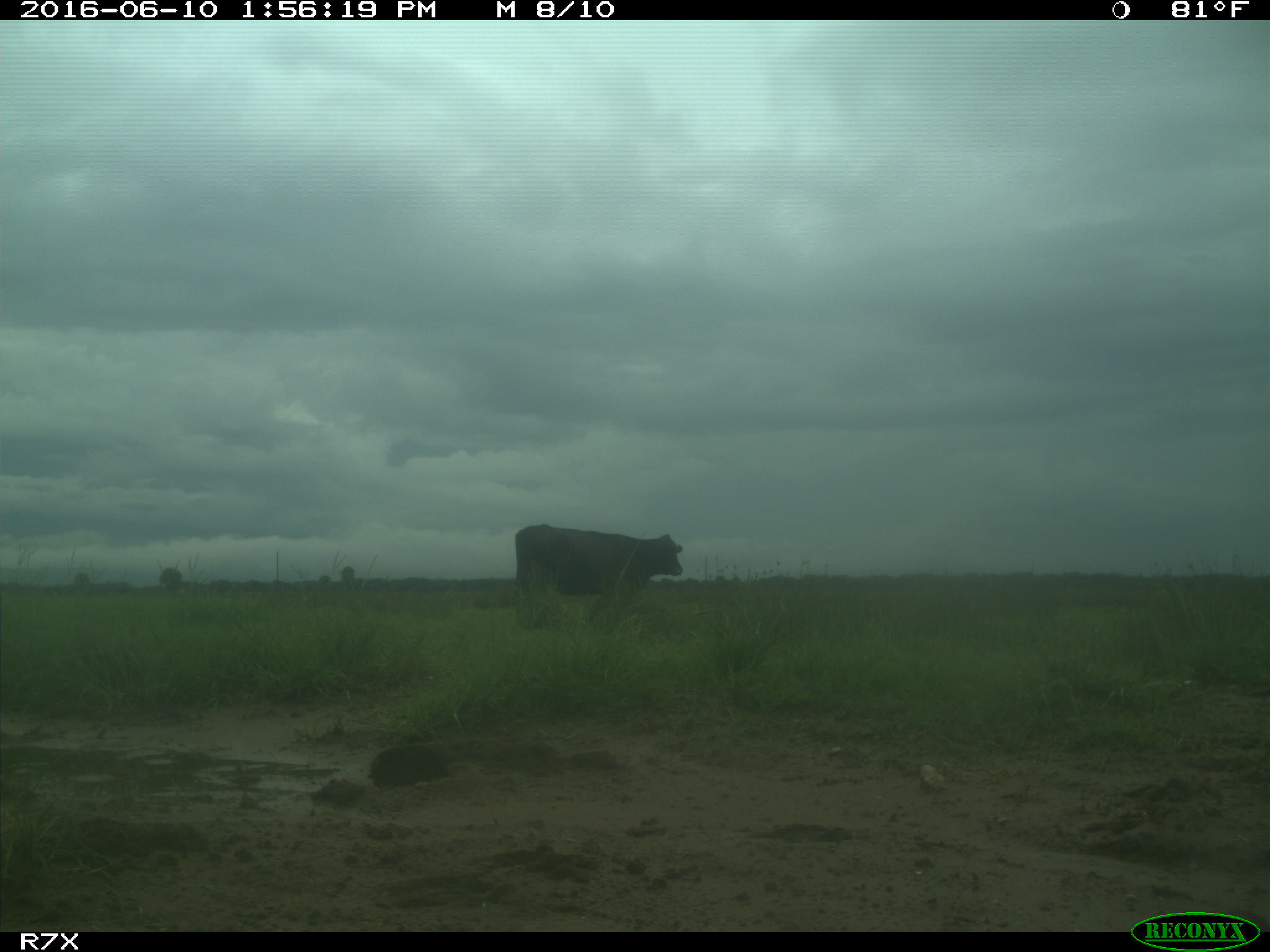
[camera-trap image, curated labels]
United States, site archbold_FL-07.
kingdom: Animalia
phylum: Chordata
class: Mammalia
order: Artiodactyla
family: Bovidae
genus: Bos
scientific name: Bos taurus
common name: domestic cow